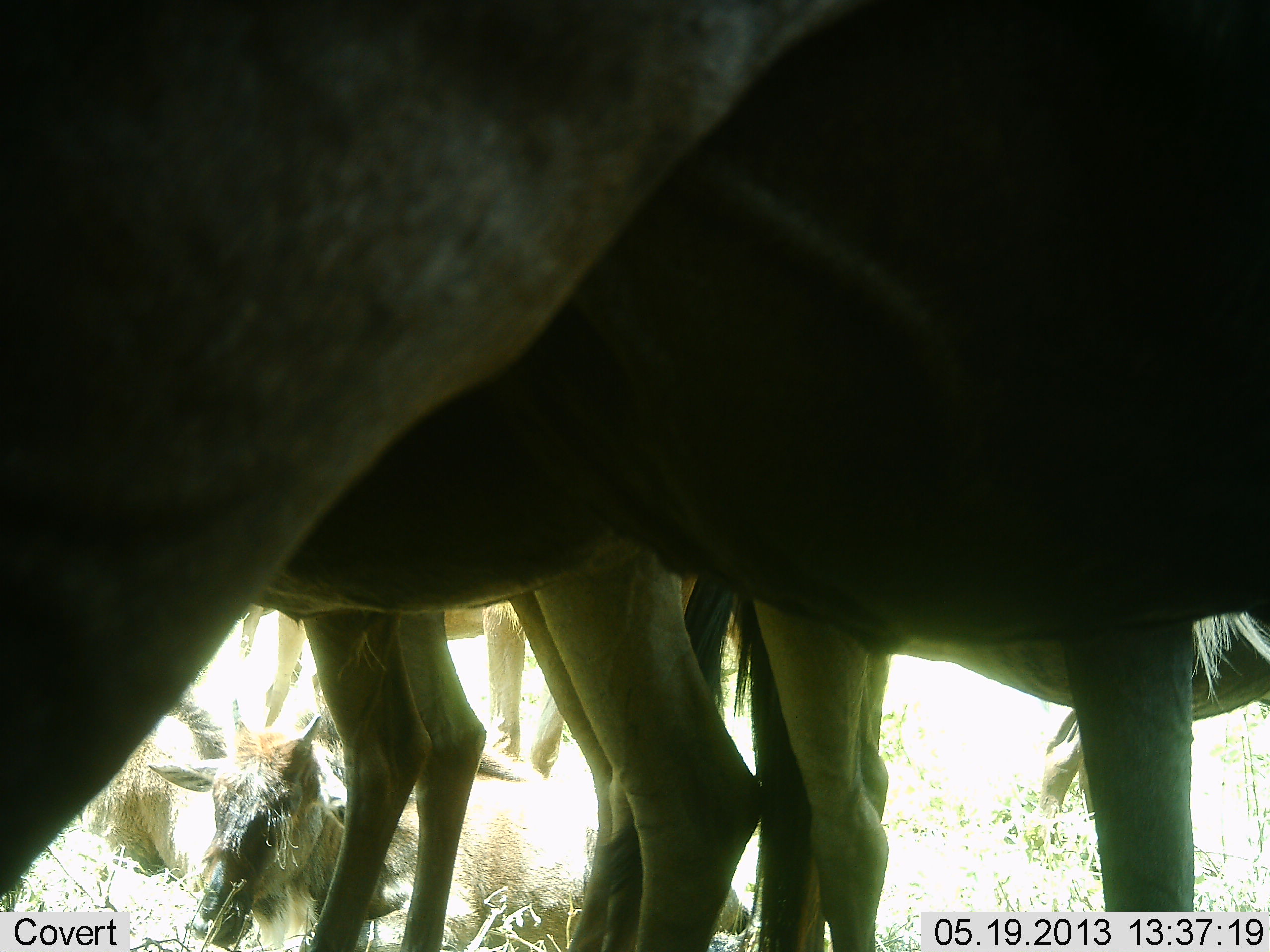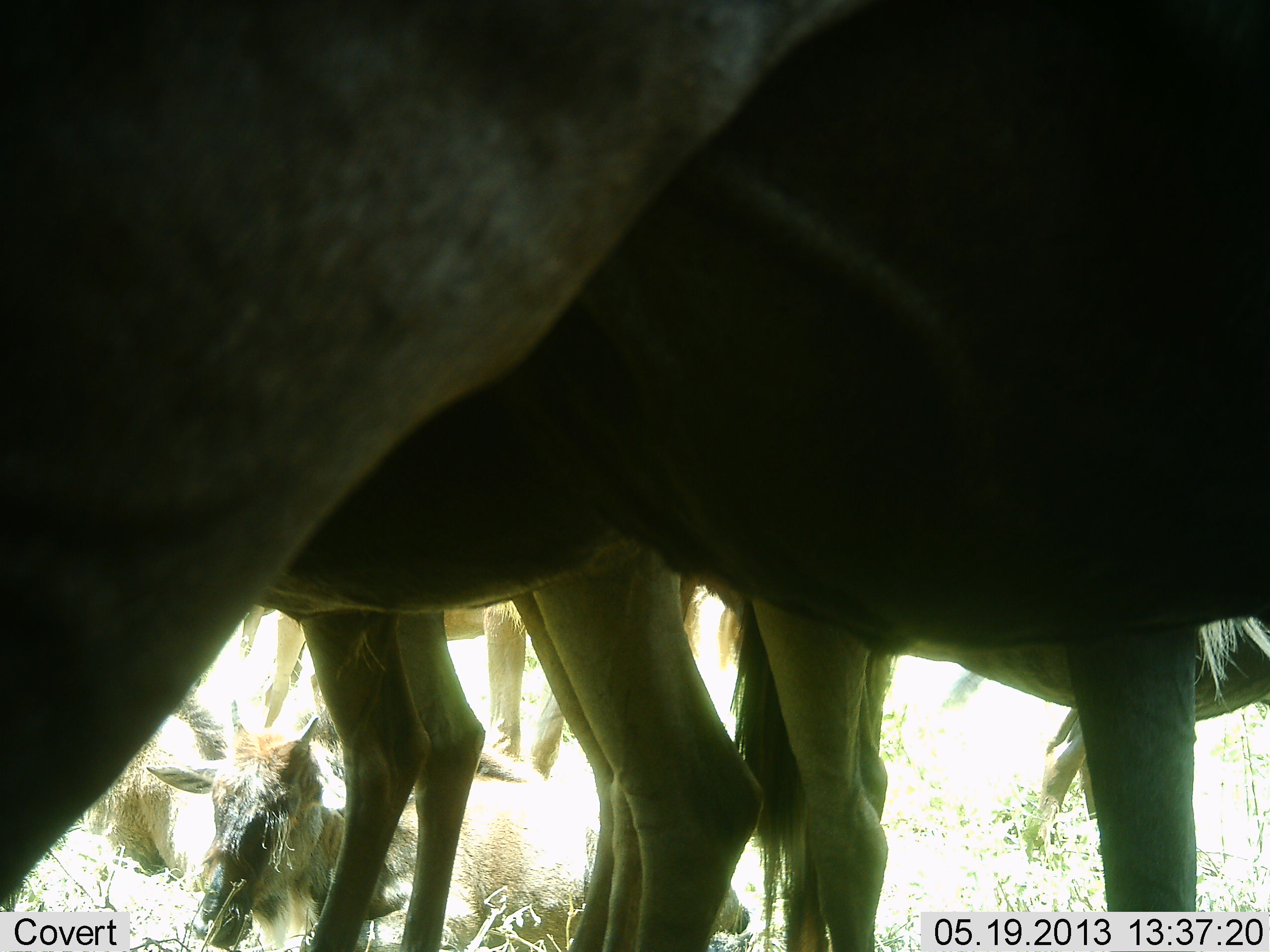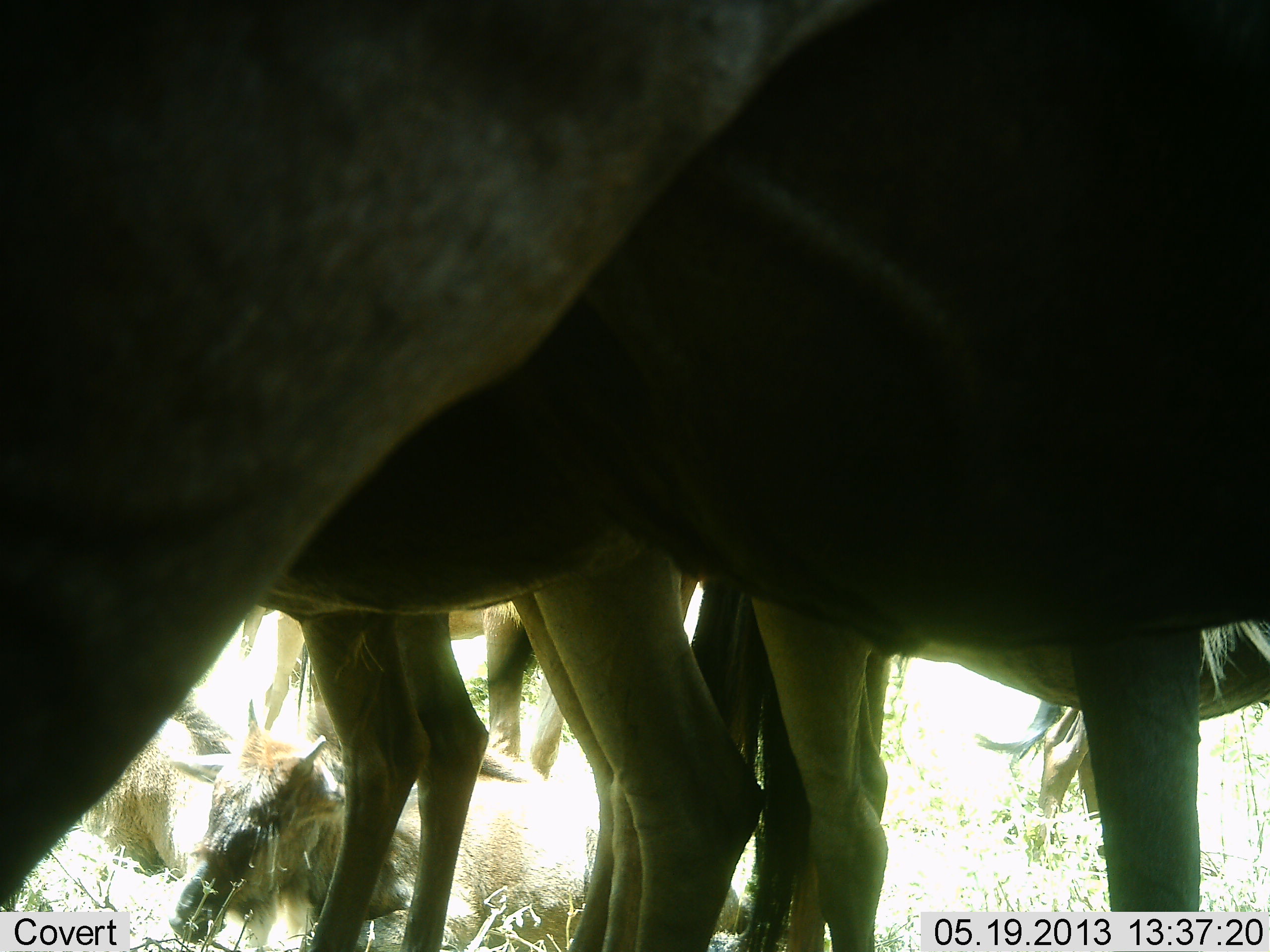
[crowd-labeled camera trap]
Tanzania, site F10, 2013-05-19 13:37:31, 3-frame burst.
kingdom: Animalia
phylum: Chordata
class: Mammalia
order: Artiodactyla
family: Bovidae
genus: Connochaetes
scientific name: Connochaetes taurinus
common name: blue wildebeest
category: wildebeest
Wildebeest (blue wildebeest) (Connochaetes taurinus), count 6. Behavior (volunteer vote fractions): standing 100%, resting 76%, moving 0%, interacting 5%. Young present (vote fraction): 67%. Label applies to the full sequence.